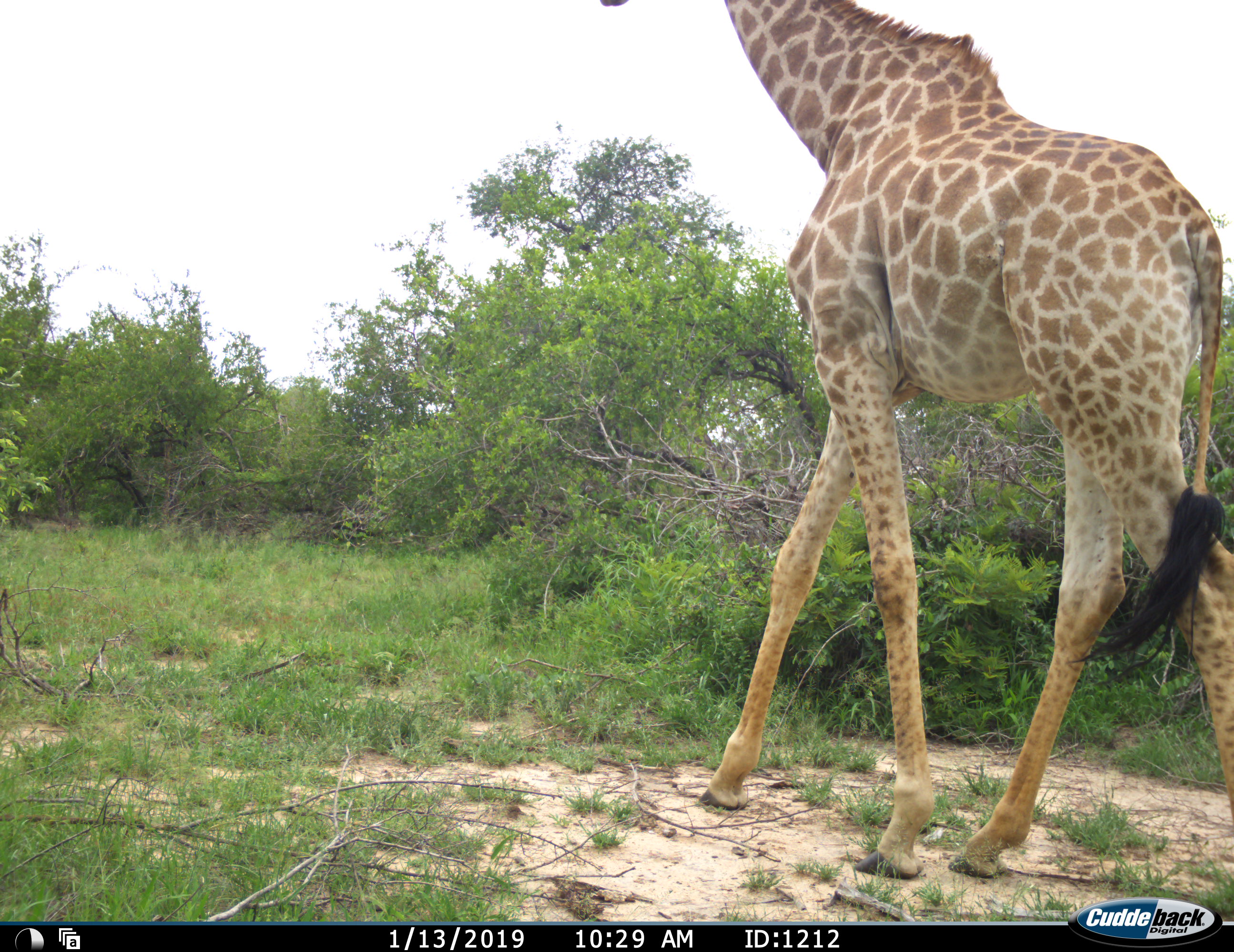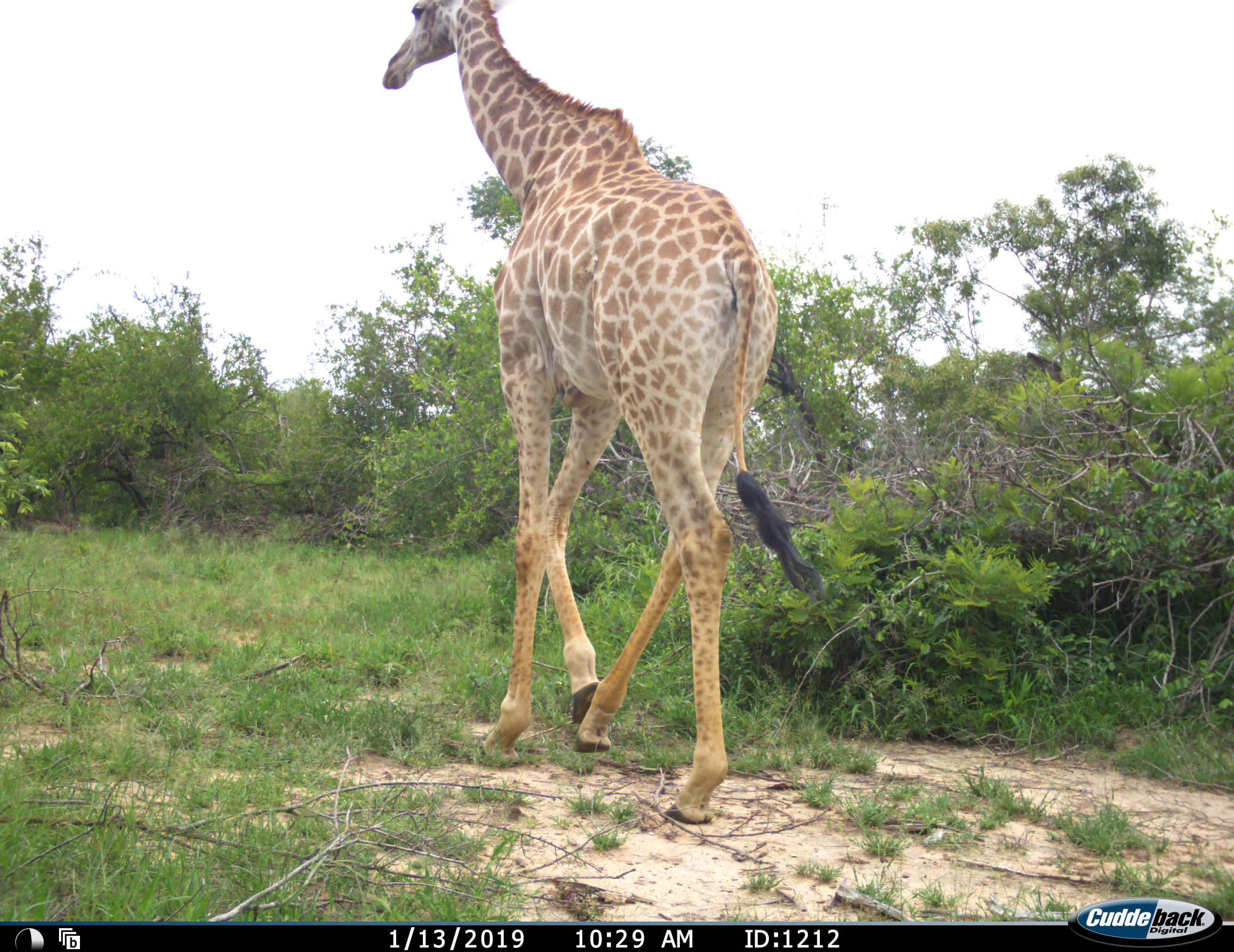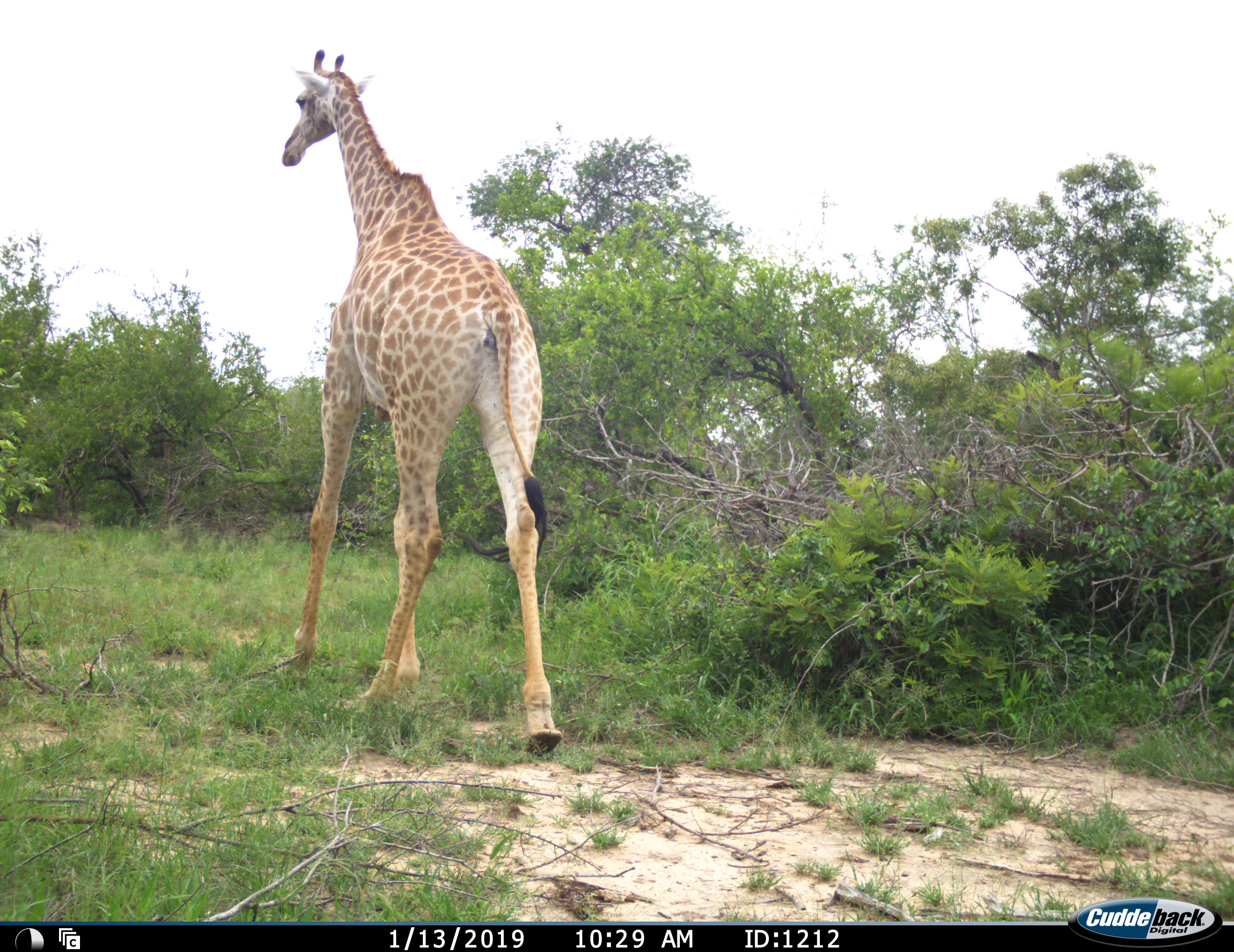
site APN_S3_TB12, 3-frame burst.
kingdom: Animalia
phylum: Chordata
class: Mammalia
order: Artiodactyla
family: Giraffidae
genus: Giraffa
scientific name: Giraffa camelopardalis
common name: giraffe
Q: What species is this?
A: Giraffe (Giraffa camelopardalis).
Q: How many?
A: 1.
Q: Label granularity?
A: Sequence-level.